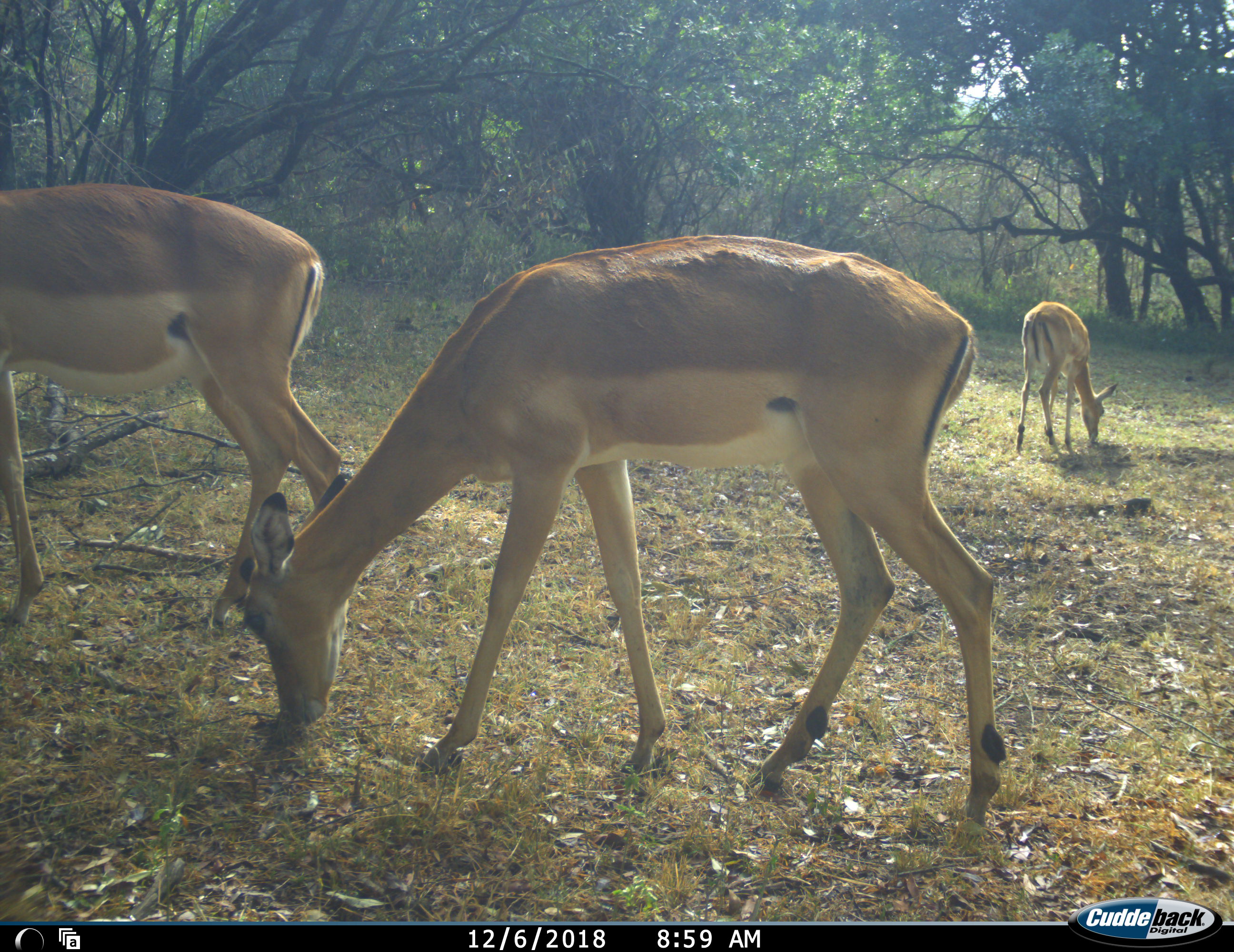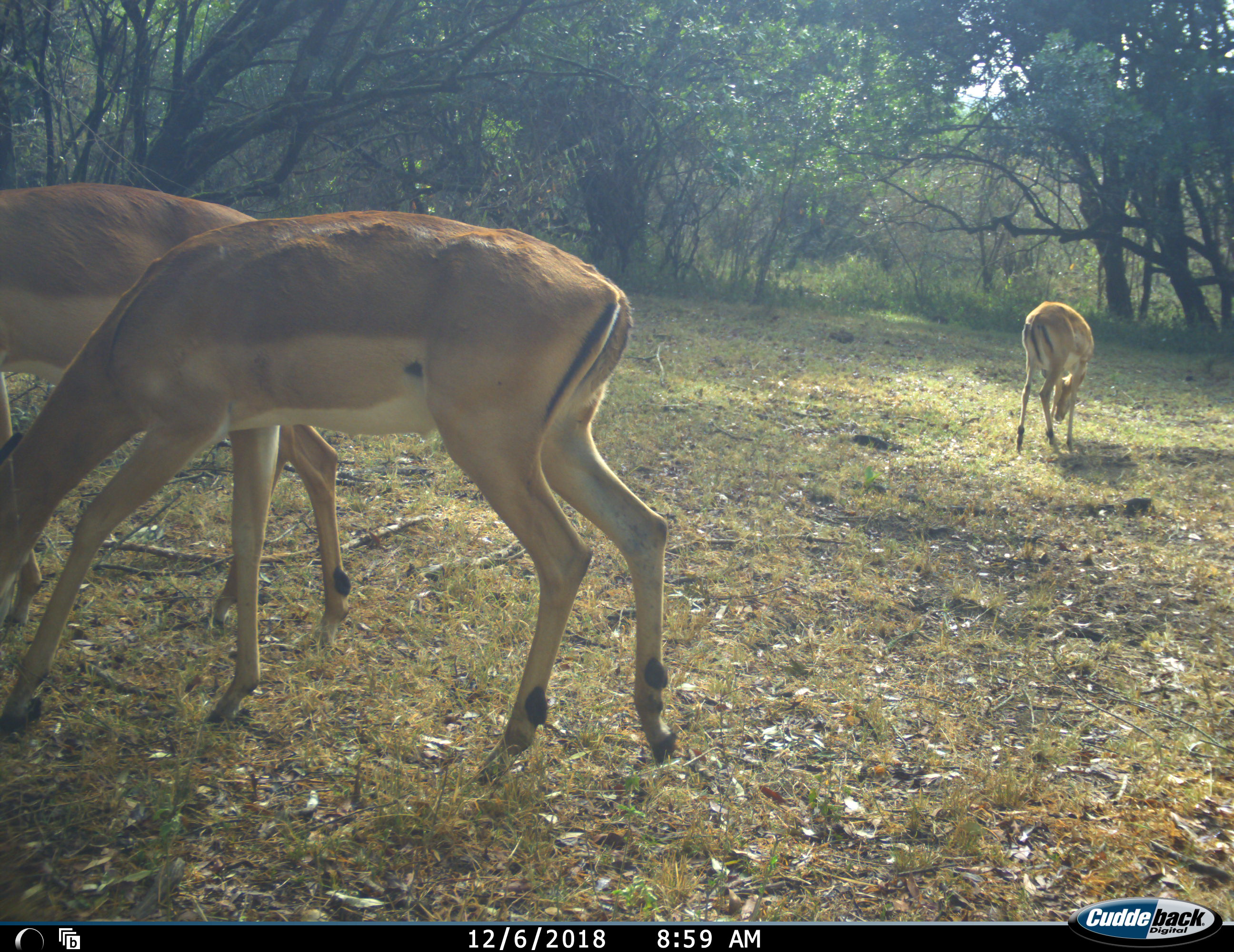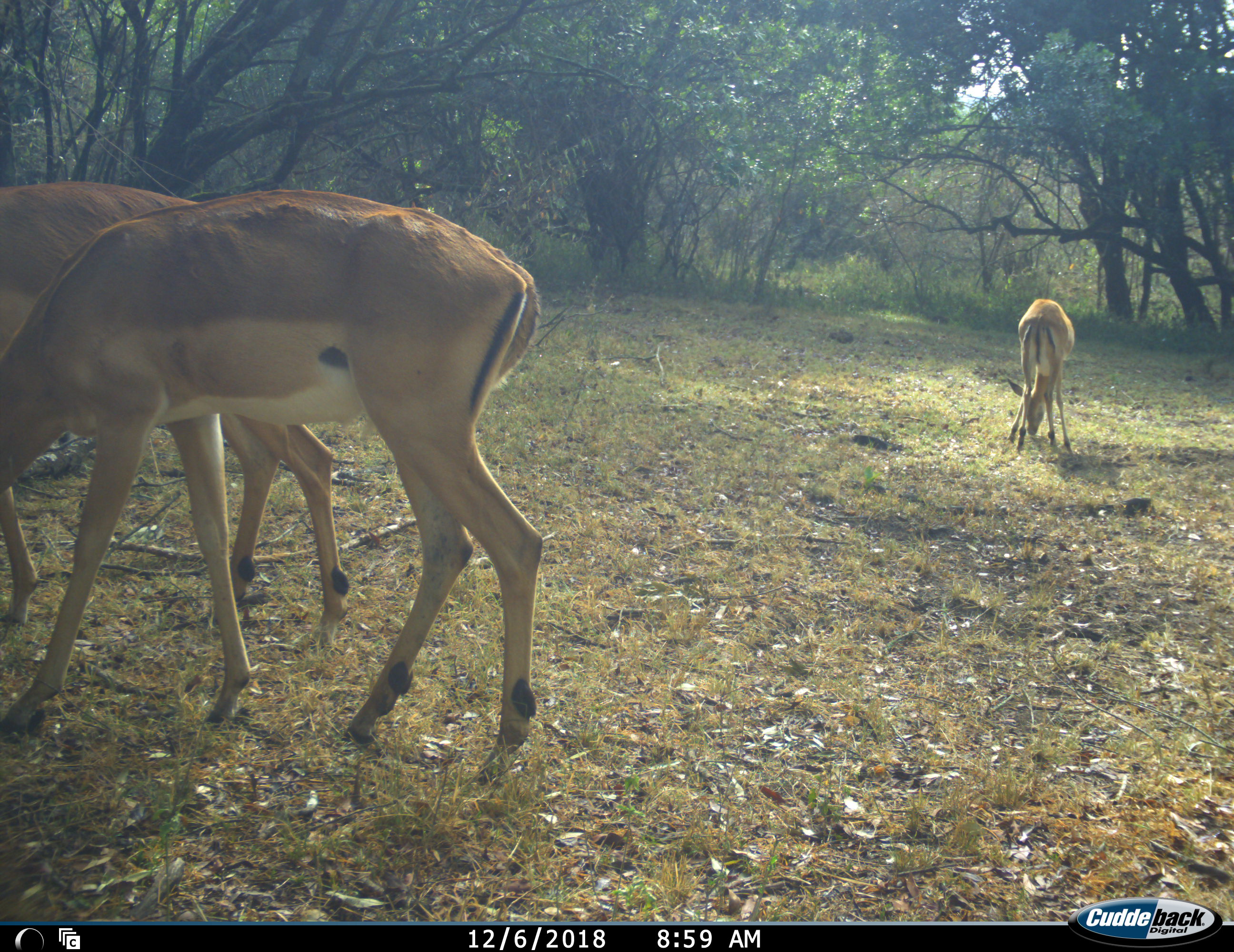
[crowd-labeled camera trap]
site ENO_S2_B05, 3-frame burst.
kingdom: Animalia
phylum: Chordata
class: Mammalia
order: Artiodactyla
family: Bovidae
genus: Aepyceros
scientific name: Aepyceros melampus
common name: impala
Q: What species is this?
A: Impala (Aepyceros melampus).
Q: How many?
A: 3.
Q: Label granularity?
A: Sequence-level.